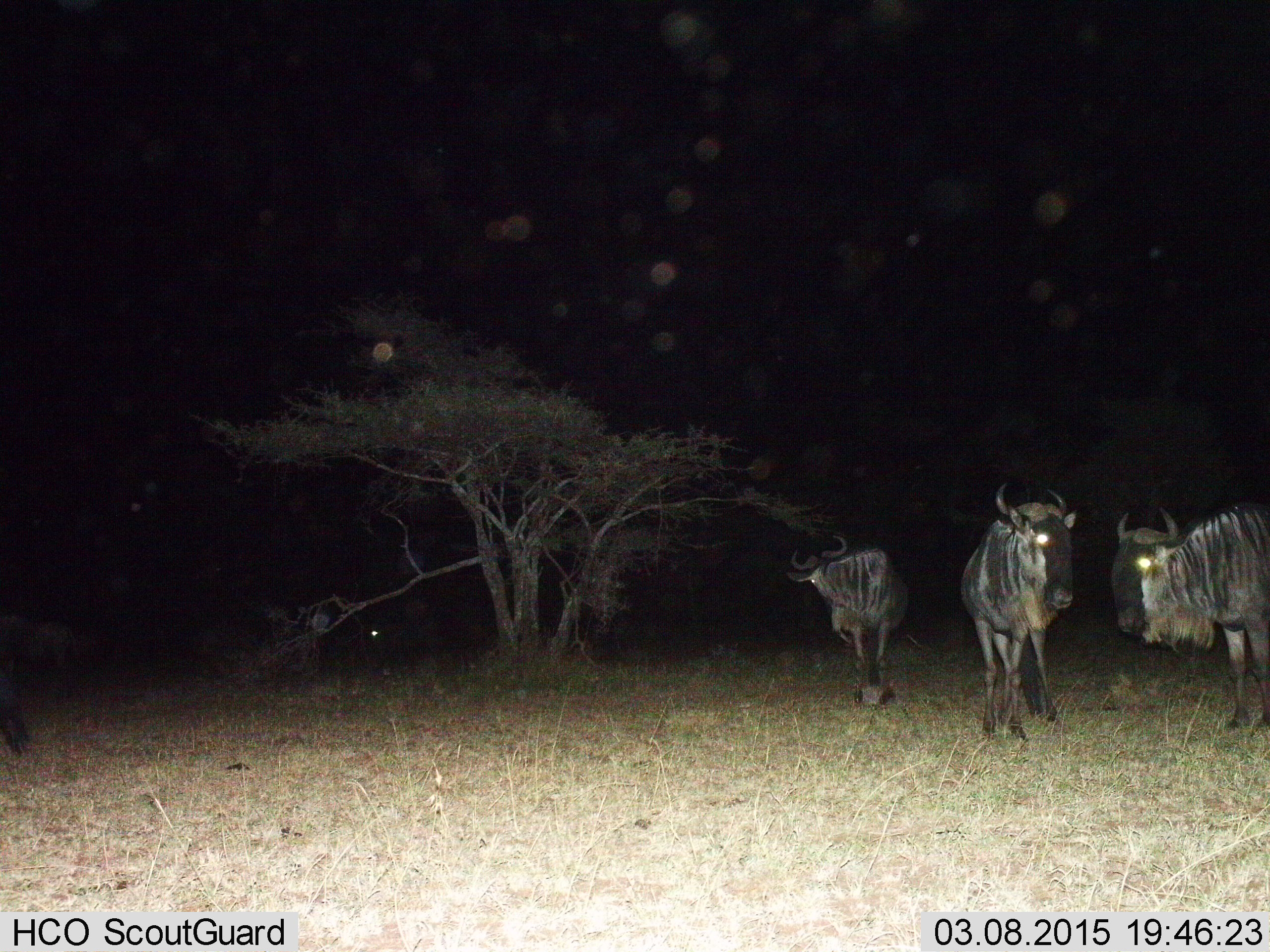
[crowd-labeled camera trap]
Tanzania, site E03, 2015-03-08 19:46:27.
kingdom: Animalia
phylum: Chordata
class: Mammalia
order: Artiodactyla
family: Bovidae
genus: Connochaetes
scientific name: Connochaetes taurinus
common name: blue wildebeest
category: wildebeest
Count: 3.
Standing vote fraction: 100%.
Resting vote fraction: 0%.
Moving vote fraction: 0%.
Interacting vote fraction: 0%.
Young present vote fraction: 0%.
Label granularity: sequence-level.